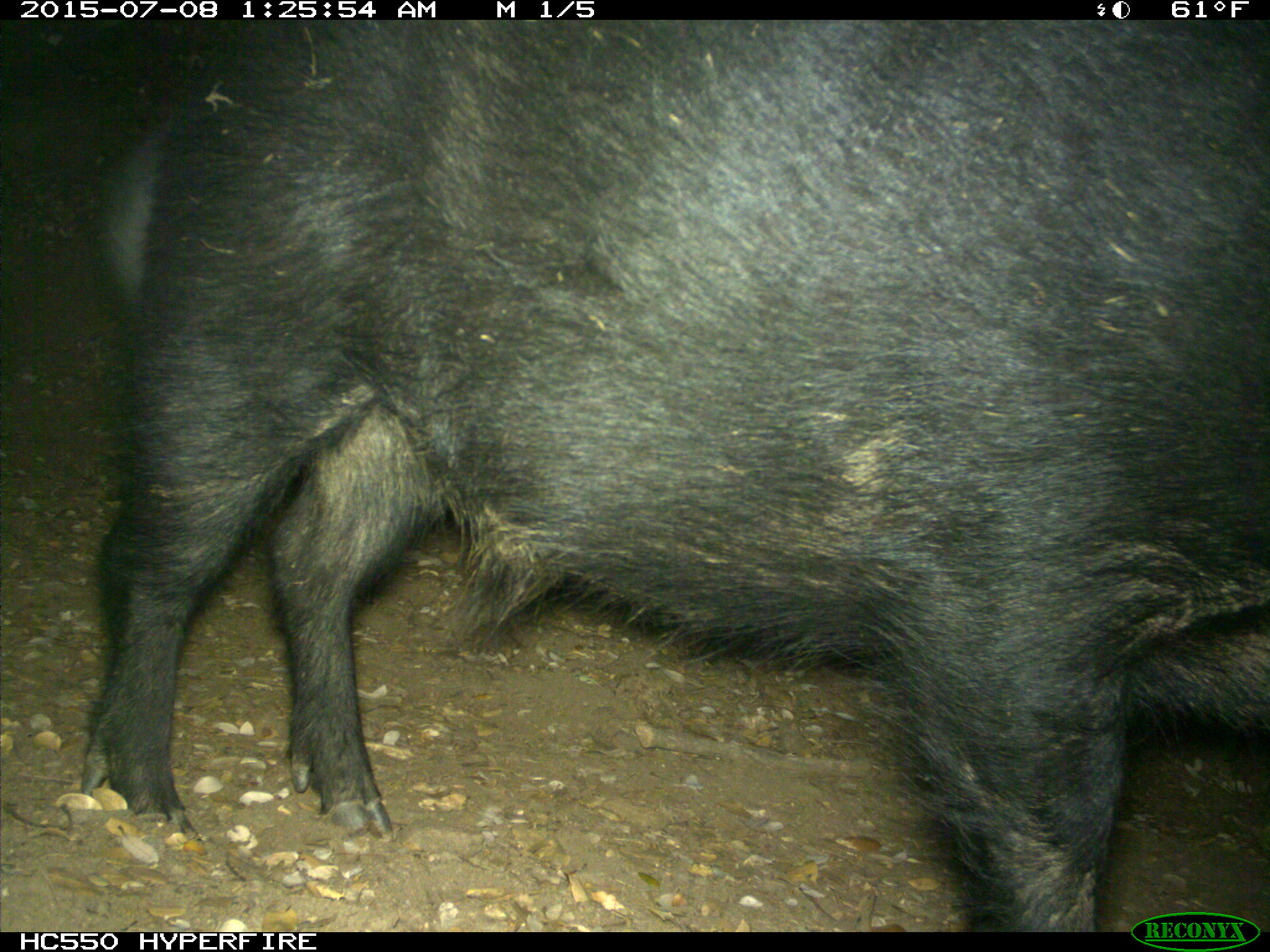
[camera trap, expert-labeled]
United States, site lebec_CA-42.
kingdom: Animalia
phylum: Chordata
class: Mammalia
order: Artiodactyla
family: Suidae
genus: Sus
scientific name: Sus scrofa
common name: wild boar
Sus scrofa (wild boar).